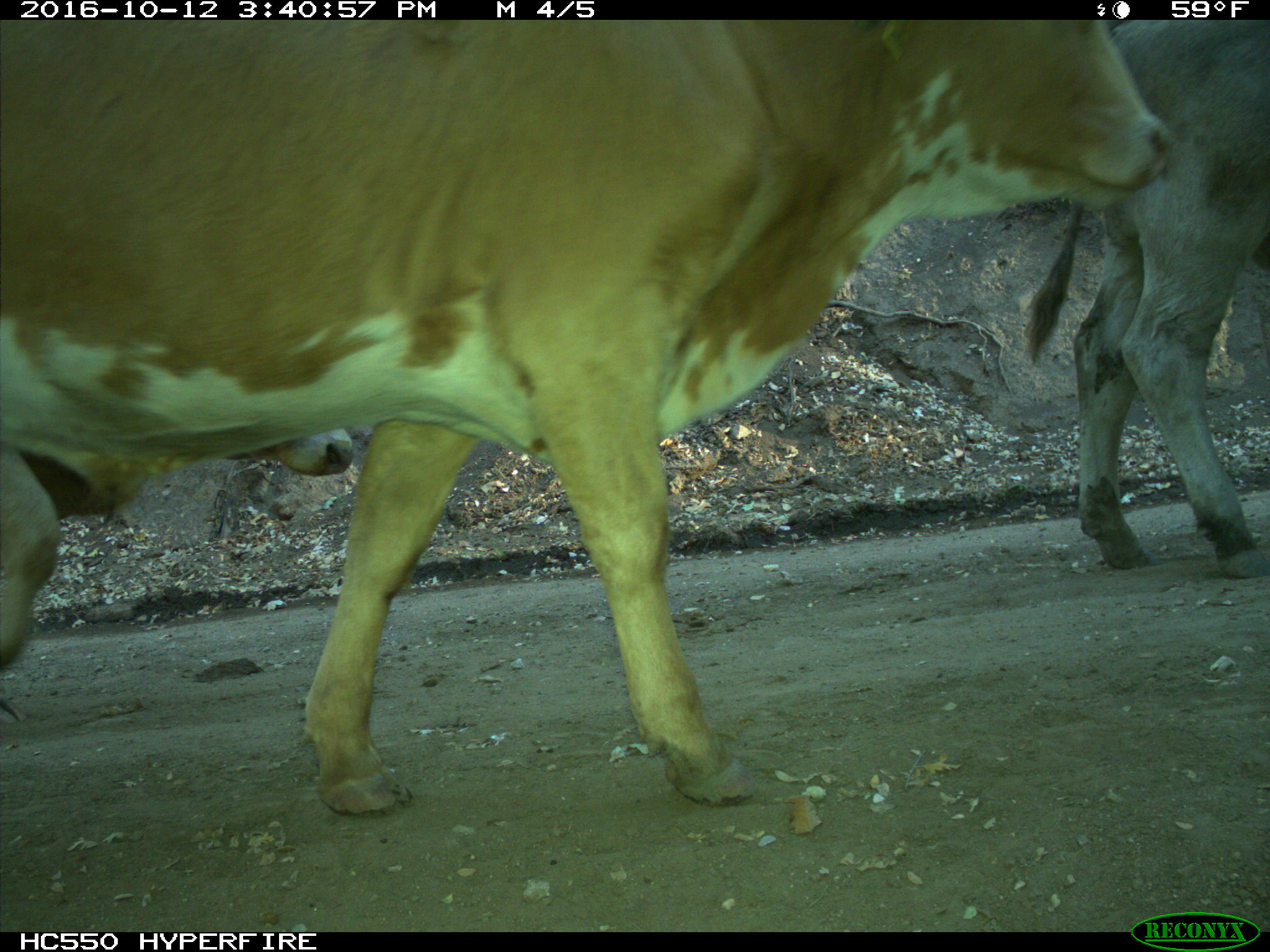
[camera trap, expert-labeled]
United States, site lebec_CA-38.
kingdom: Animalia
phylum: Chordata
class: Mammalia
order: Artiodactyla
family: Bovidae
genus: Bos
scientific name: Bos taurus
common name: domestic cow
Bos taurus (domestic cow).